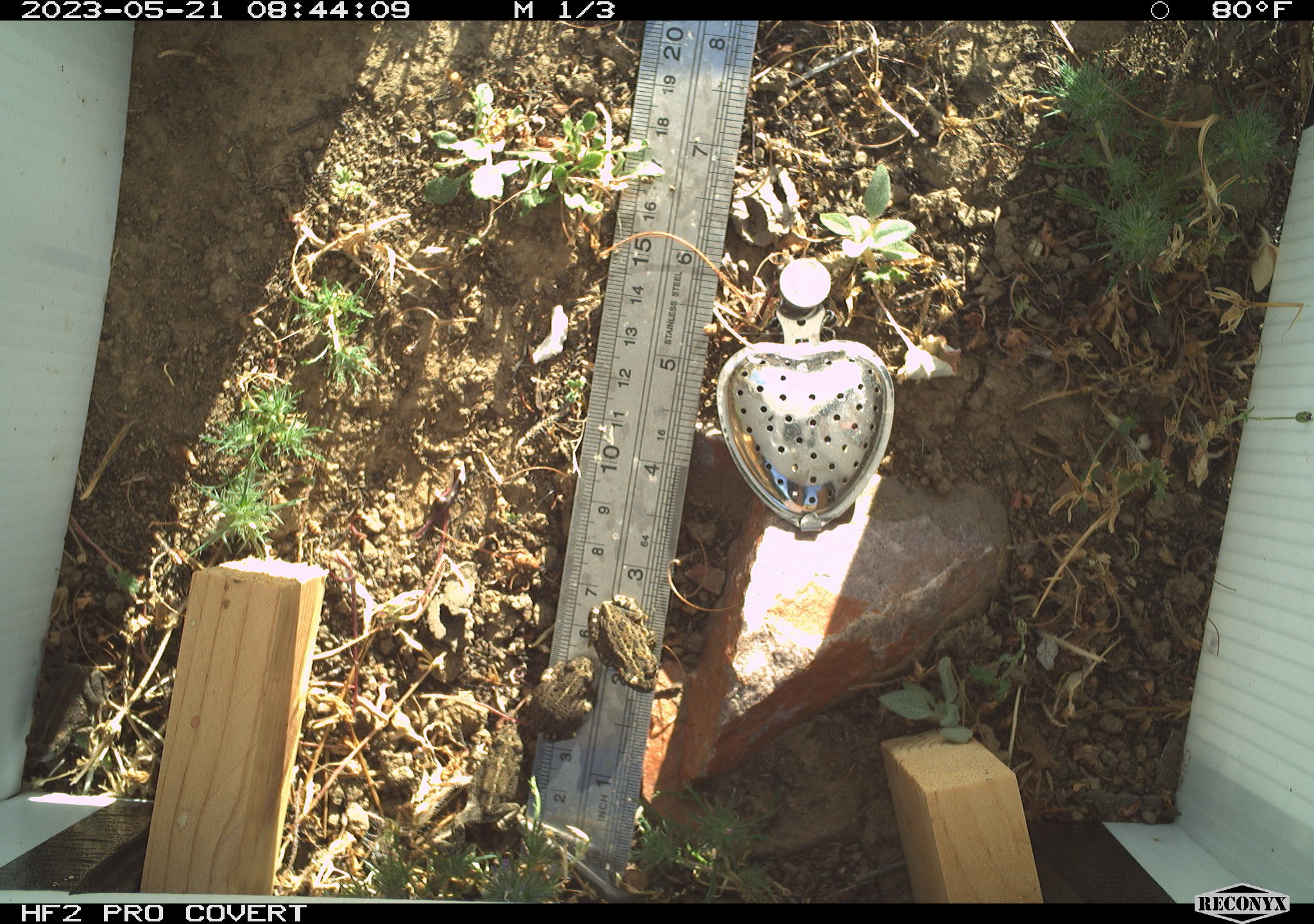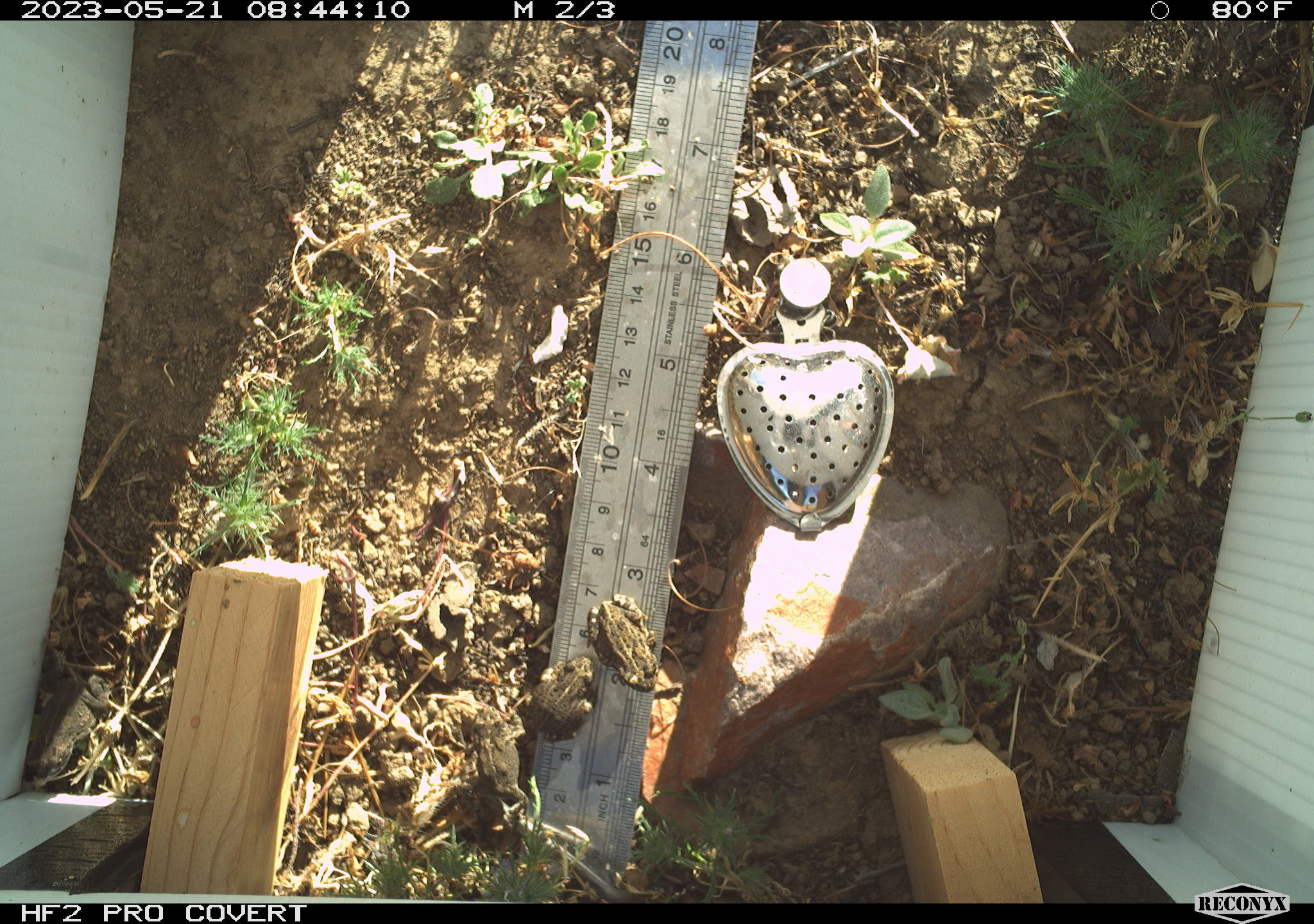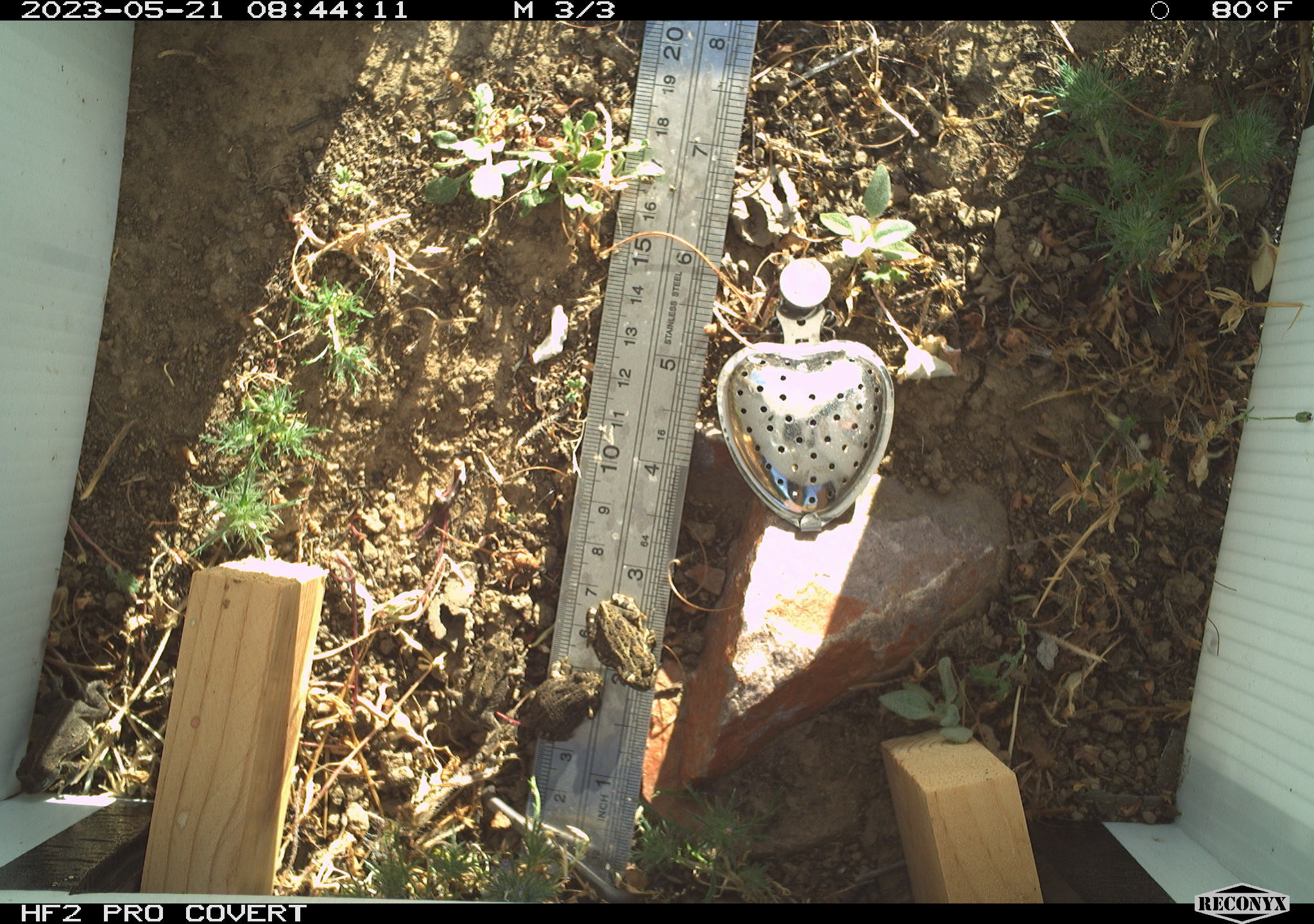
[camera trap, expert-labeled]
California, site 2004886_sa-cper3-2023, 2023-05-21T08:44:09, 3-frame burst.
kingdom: Animalia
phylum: Chordata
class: Amphibia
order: Anura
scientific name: Anura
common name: frogs